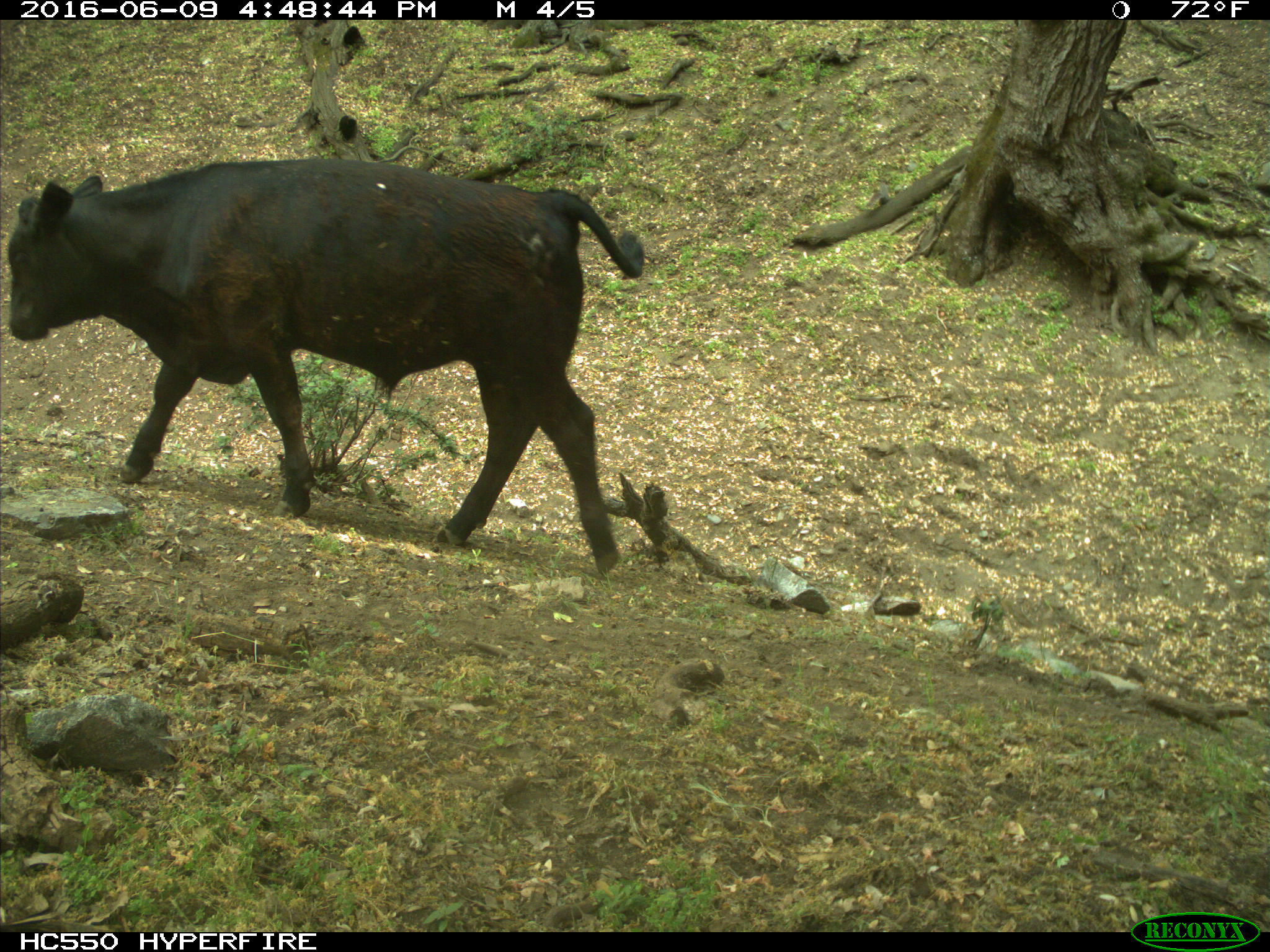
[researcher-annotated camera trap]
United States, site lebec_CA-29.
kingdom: Animalia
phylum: Chordata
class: Mammalia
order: Artiodactyla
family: Bovidae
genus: Bos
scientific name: Bos taurus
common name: domestic cow